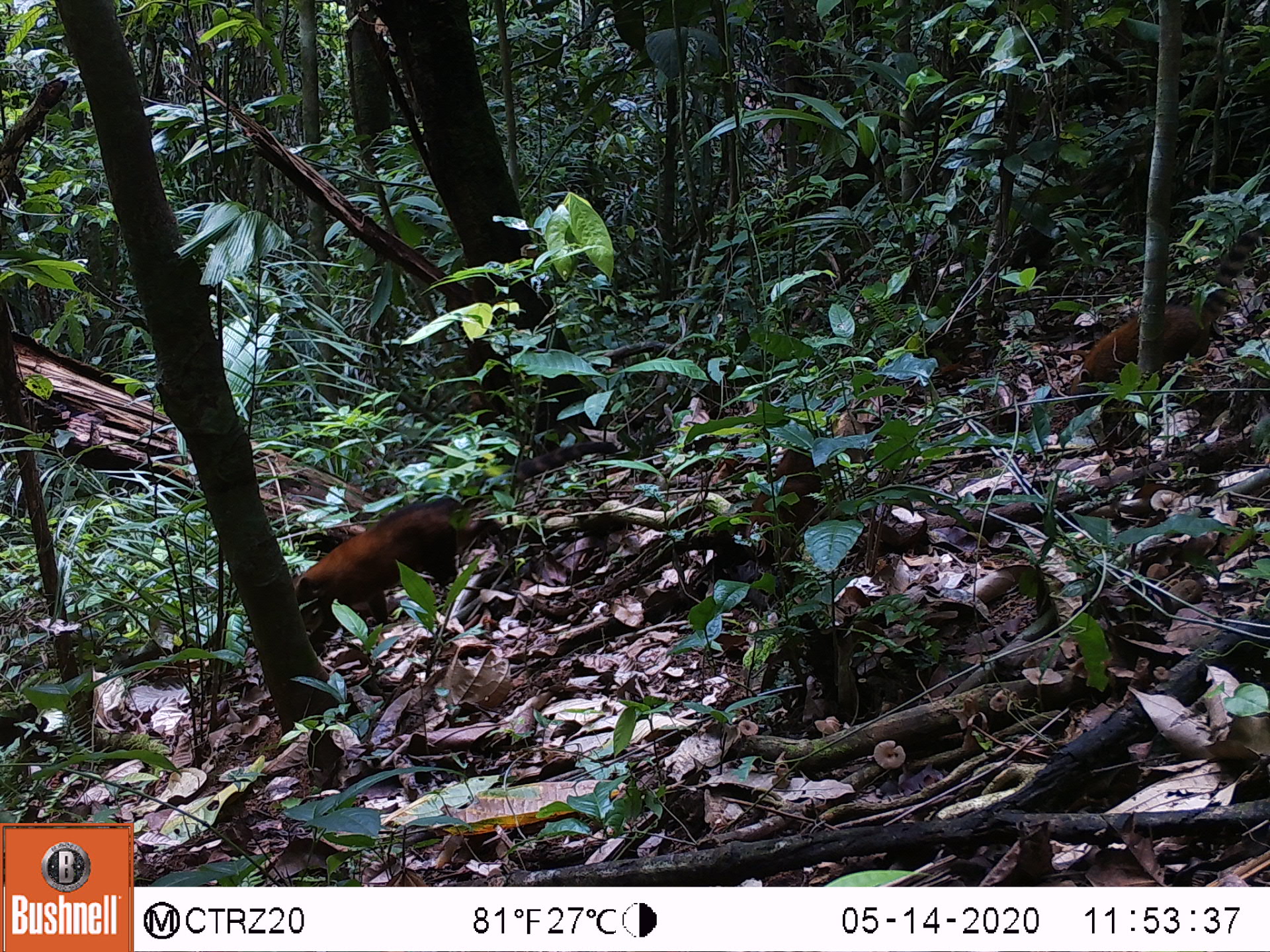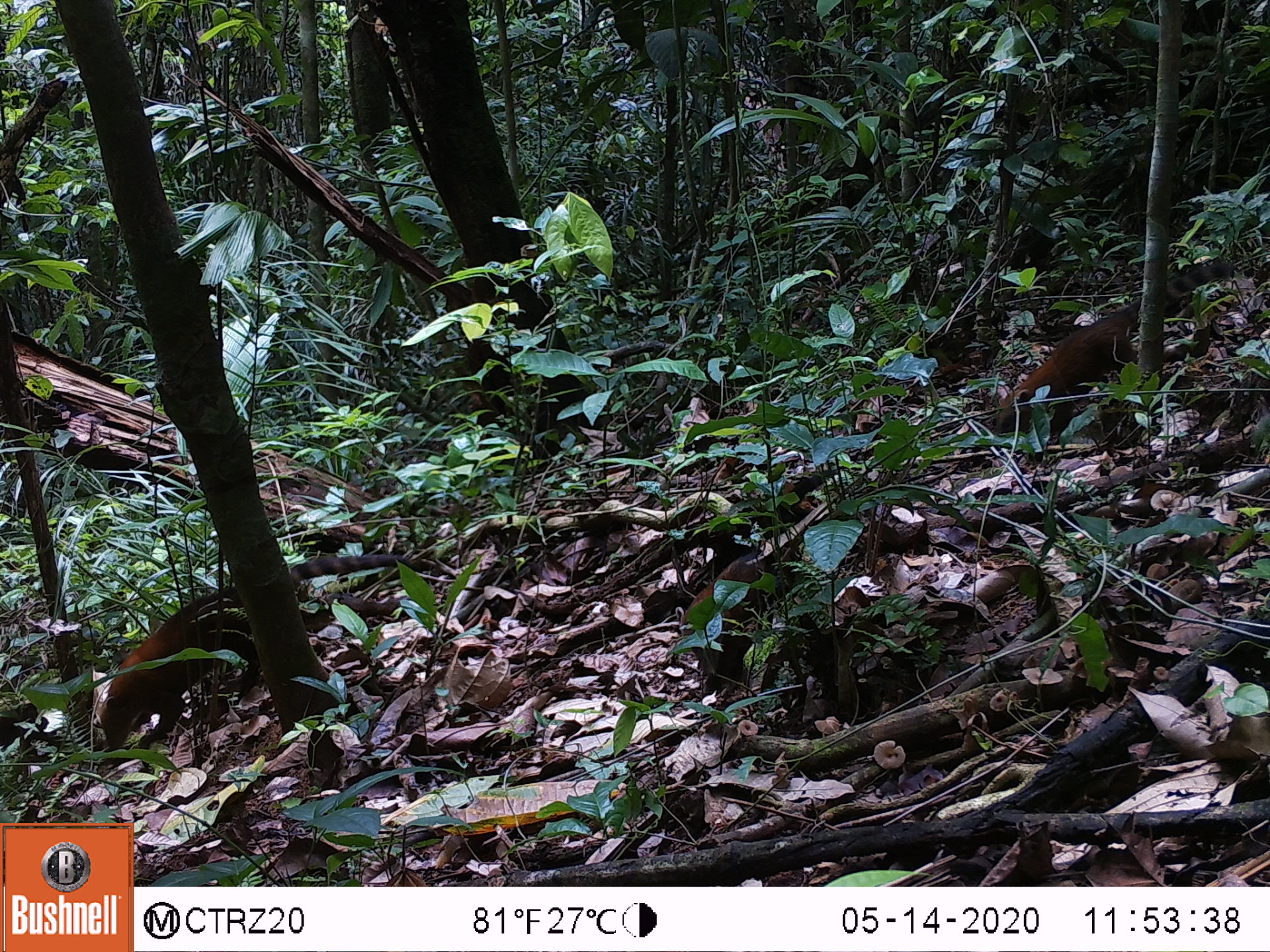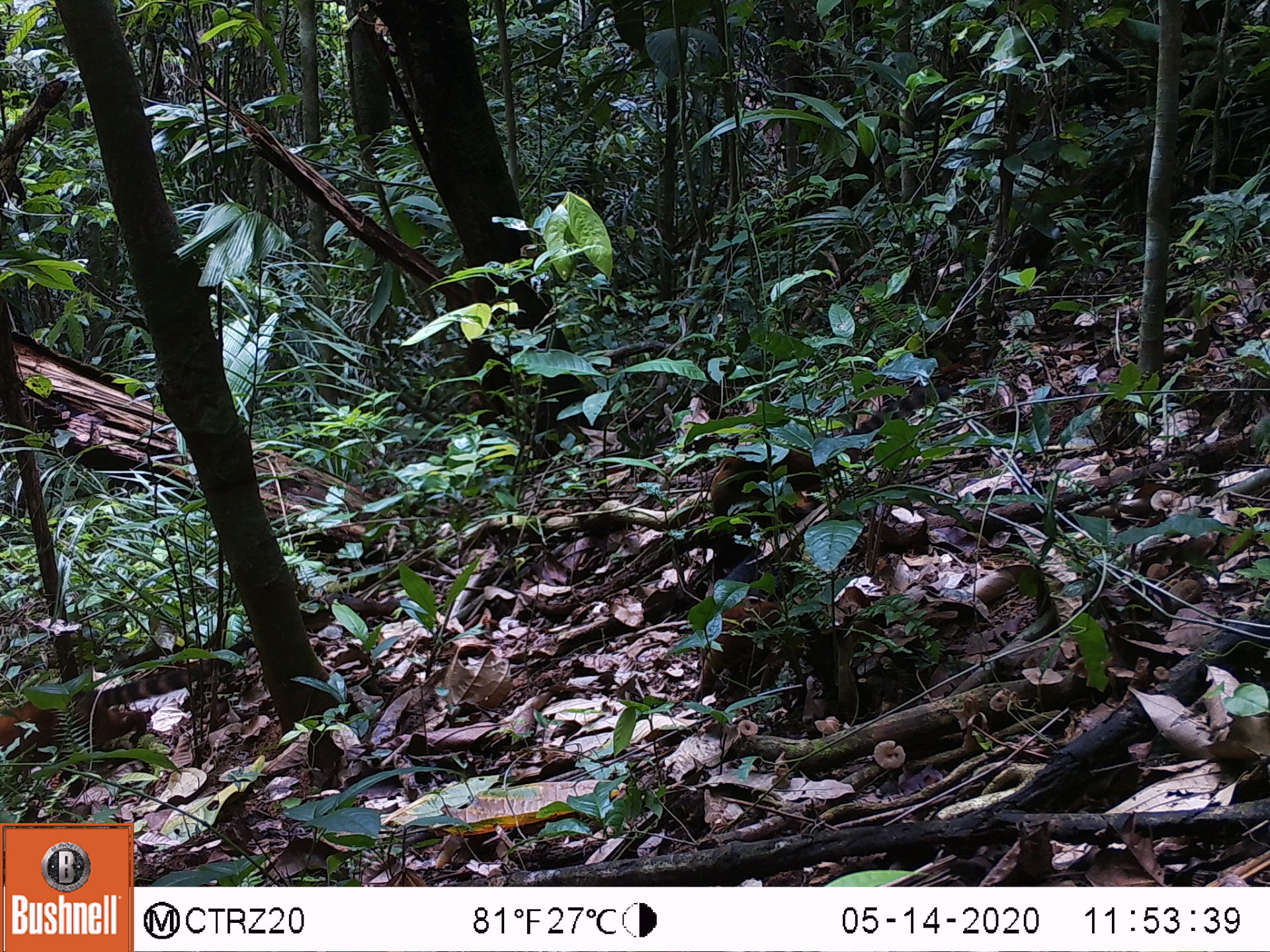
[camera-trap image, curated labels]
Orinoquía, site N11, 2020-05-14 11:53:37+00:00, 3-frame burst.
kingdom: Animalia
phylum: Chordata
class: Mammalia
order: Carnivora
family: Procyonidae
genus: Nasua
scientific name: Nasua nasua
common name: south american coati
South american coati (Nasua nasua).